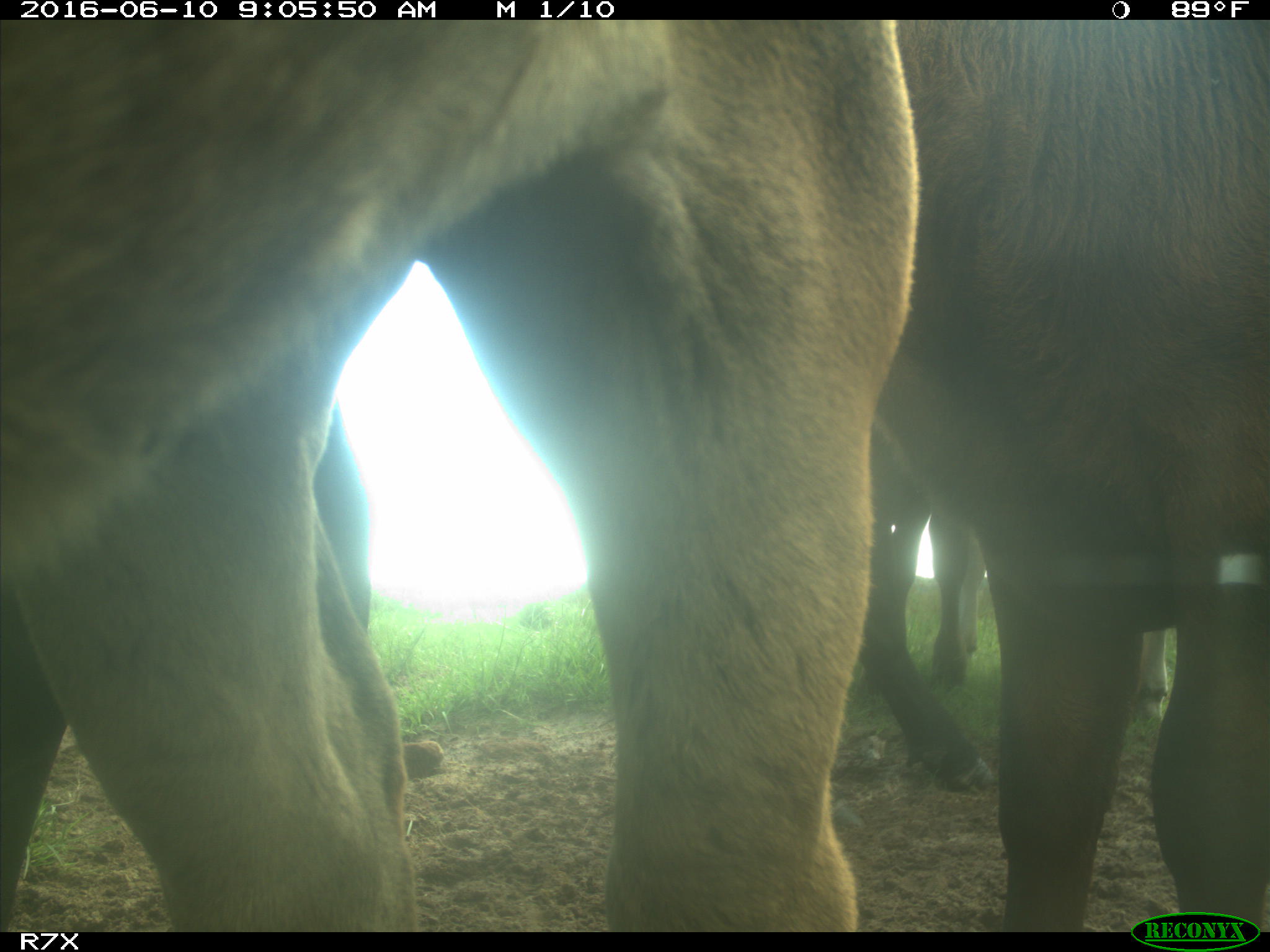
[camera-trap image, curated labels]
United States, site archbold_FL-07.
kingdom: Animalia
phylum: Chordata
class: Mammalia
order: Artiodactyla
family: Bovidae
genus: Bos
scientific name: Bos taurus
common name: domestic cow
Bos taurus (domestic cow).